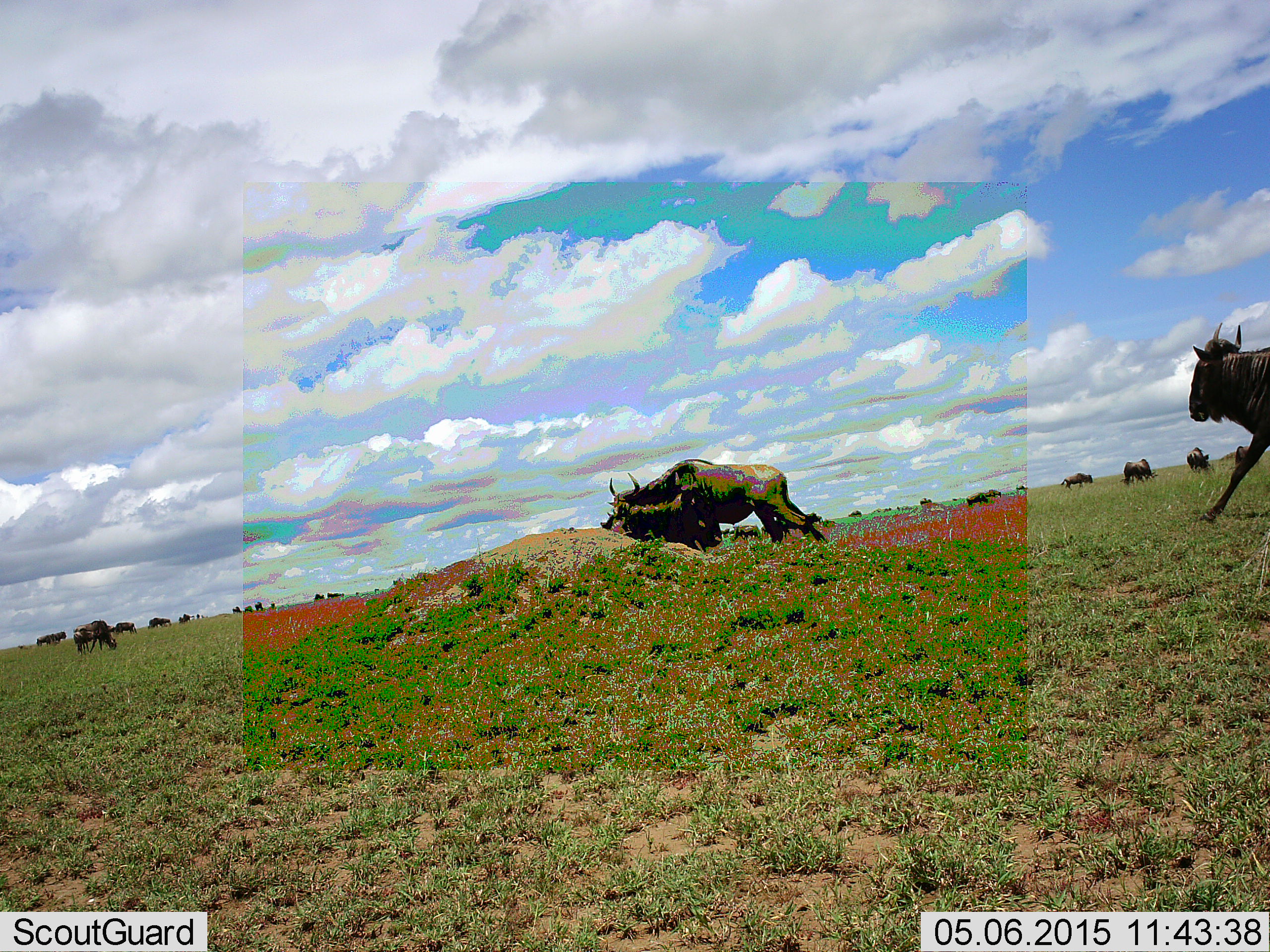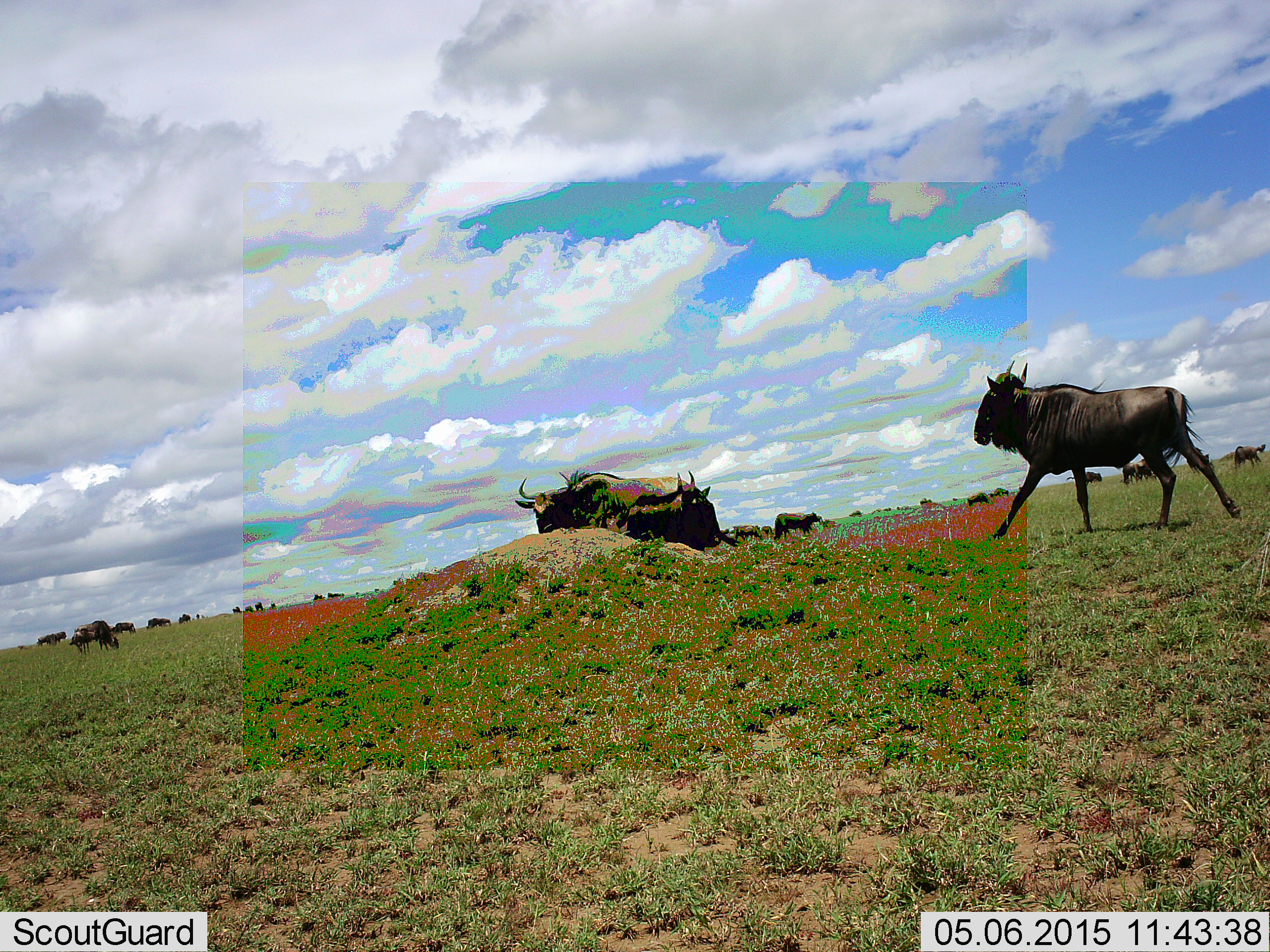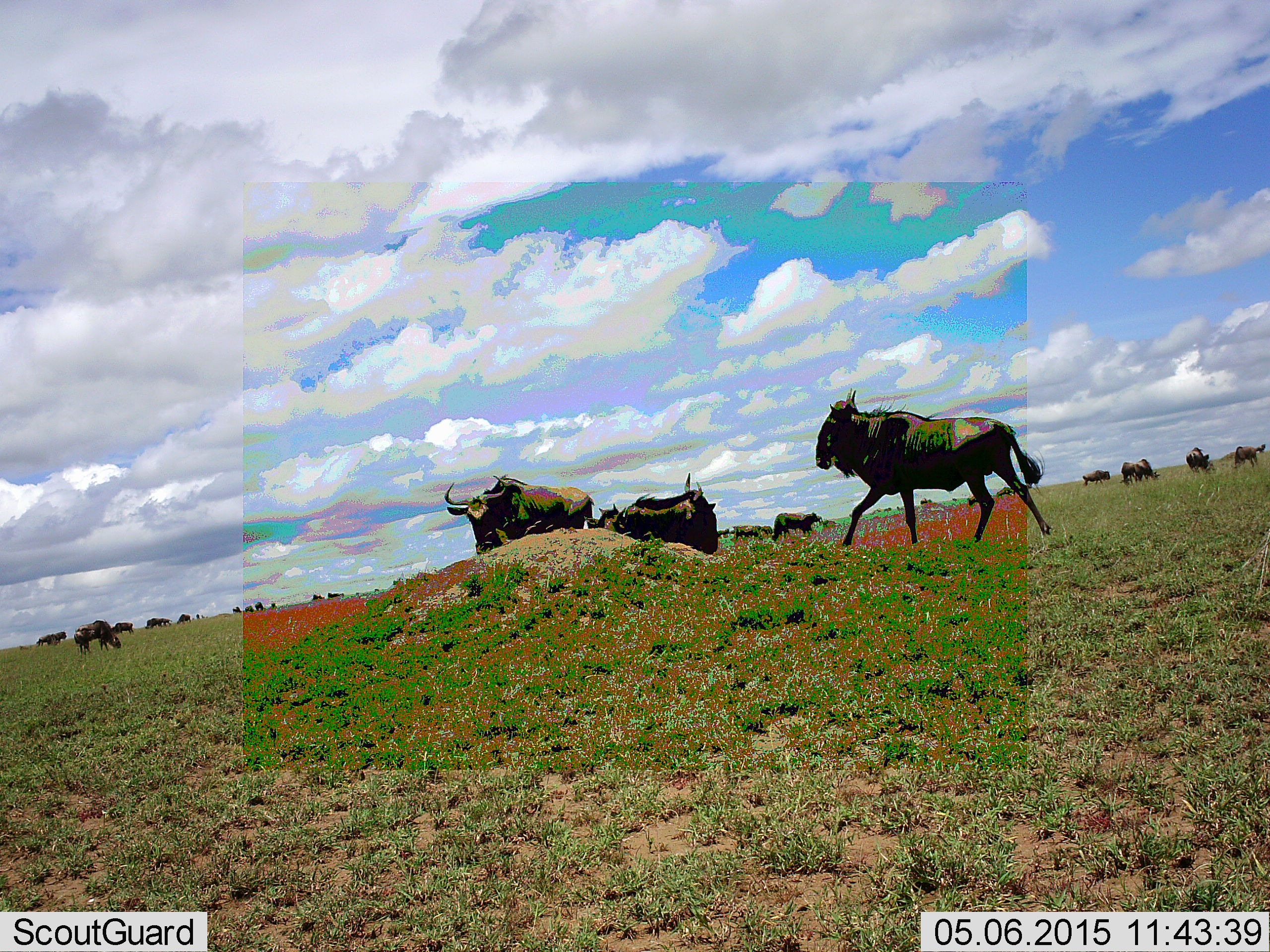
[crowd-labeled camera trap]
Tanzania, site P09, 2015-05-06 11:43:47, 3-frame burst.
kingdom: Animalia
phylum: Chordata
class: Mammalia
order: Artiodactyla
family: Bovidae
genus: Connochaetes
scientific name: Connochaetes taurinus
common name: blue wildebeest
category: wildebeest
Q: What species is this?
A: Wildebeest (blue wildebeest) (Connochaetes taurinus).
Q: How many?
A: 11-50.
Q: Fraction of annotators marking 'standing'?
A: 90%.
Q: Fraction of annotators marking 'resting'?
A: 40%.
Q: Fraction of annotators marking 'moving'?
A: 100%.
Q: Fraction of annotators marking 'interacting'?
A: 10%.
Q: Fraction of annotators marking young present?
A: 0%.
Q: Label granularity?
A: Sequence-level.